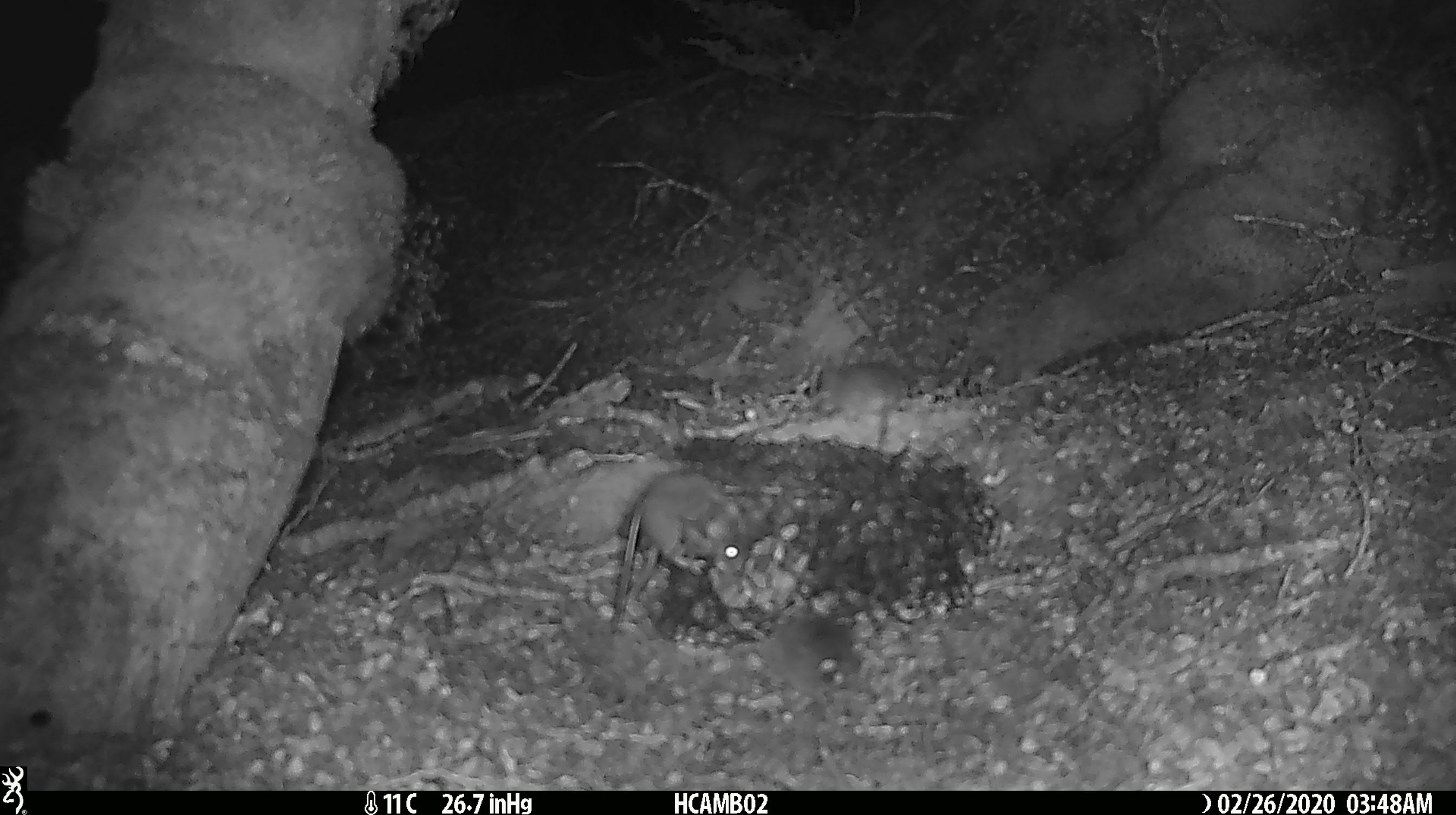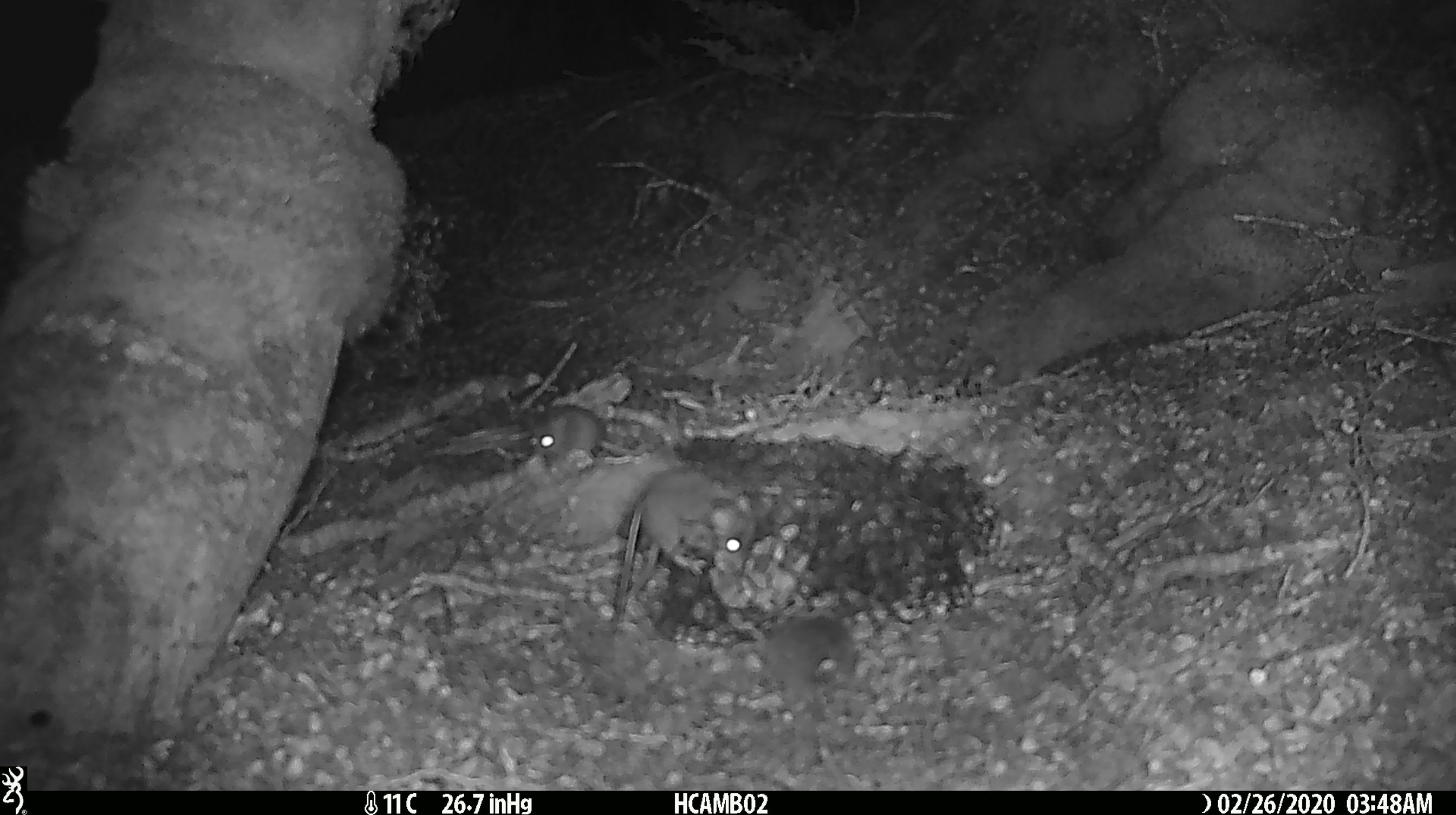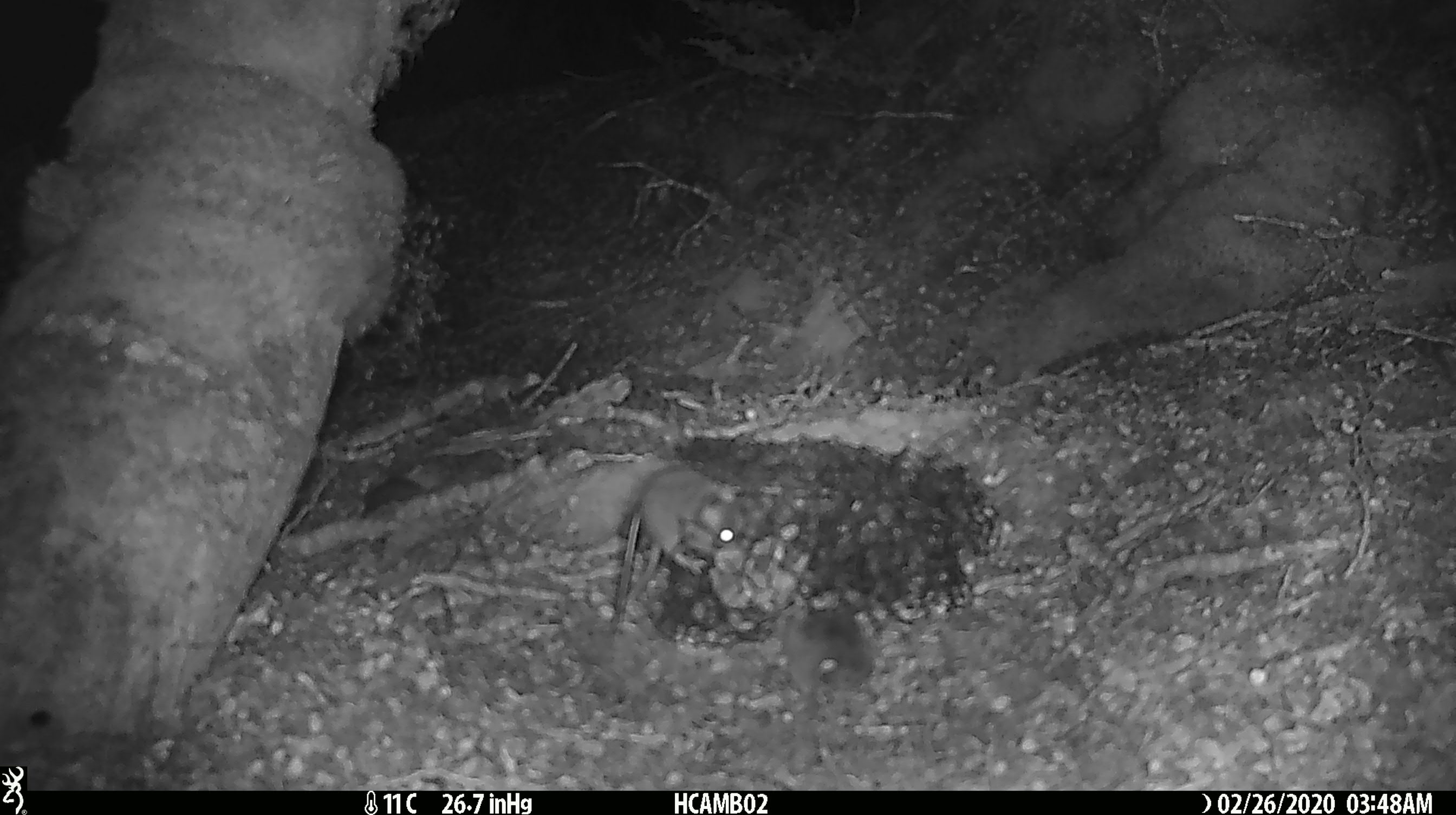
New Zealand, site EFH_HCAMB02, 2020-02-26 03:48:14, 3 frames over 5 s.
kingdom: Animalia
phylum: Chordata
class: Mammalia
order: Rodentia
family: Muridae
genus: Mus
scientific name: Mus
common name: mouse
Mouse (Mus).